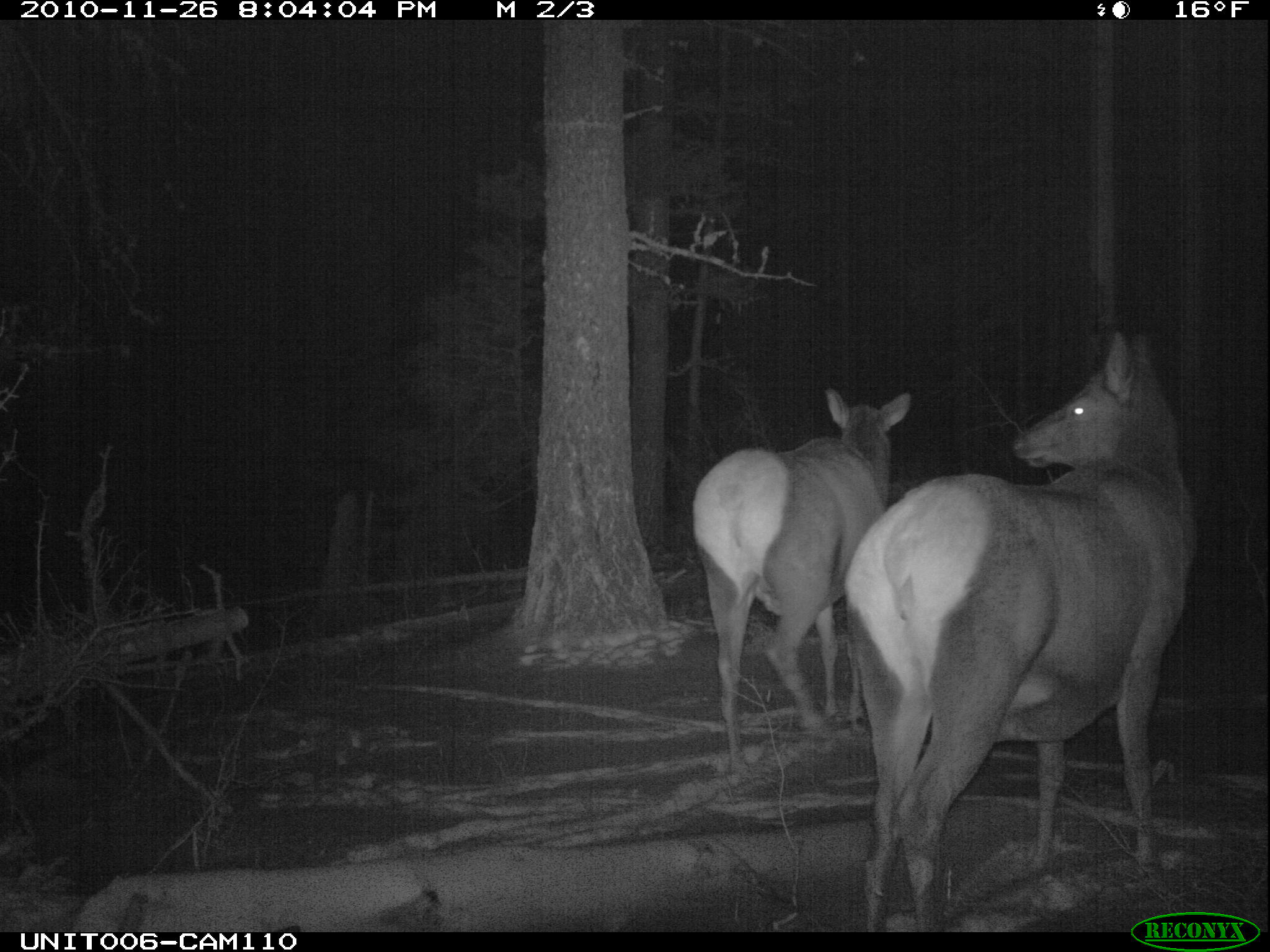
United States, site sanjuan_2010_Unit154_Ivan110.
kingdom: Animalia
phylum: Chordata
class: Mammalia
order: Artiodactyla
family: Cervidae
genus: Cervus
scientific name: Cervus elaphus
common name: red deer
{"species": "Cervus elaphus (red deer)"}